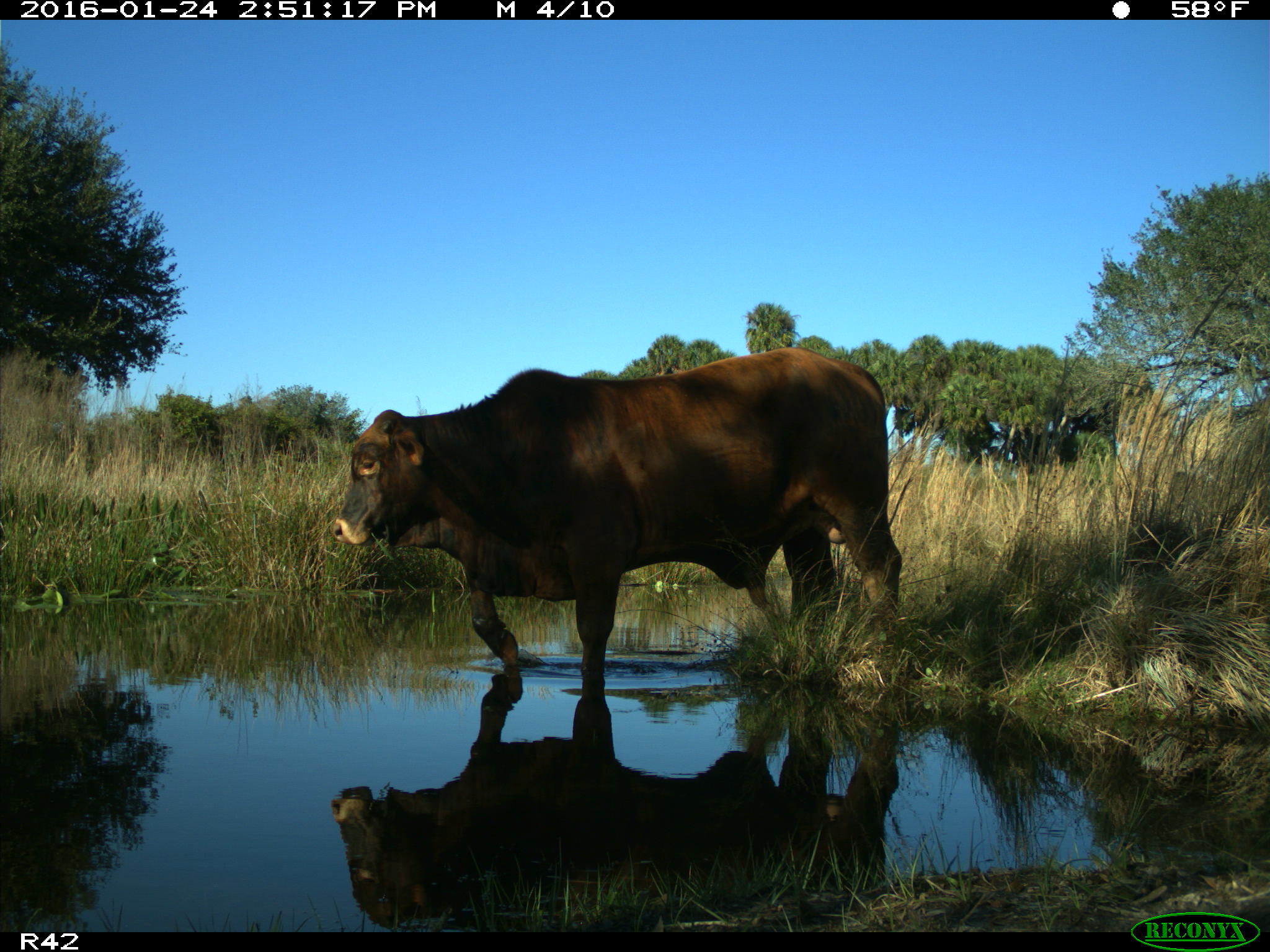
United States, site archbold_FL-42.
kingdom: Animalia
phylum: Chordata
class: Mammalia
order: Artiodactyla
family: Bovidae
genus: Bos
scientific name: Bos taurus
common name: domestic cow